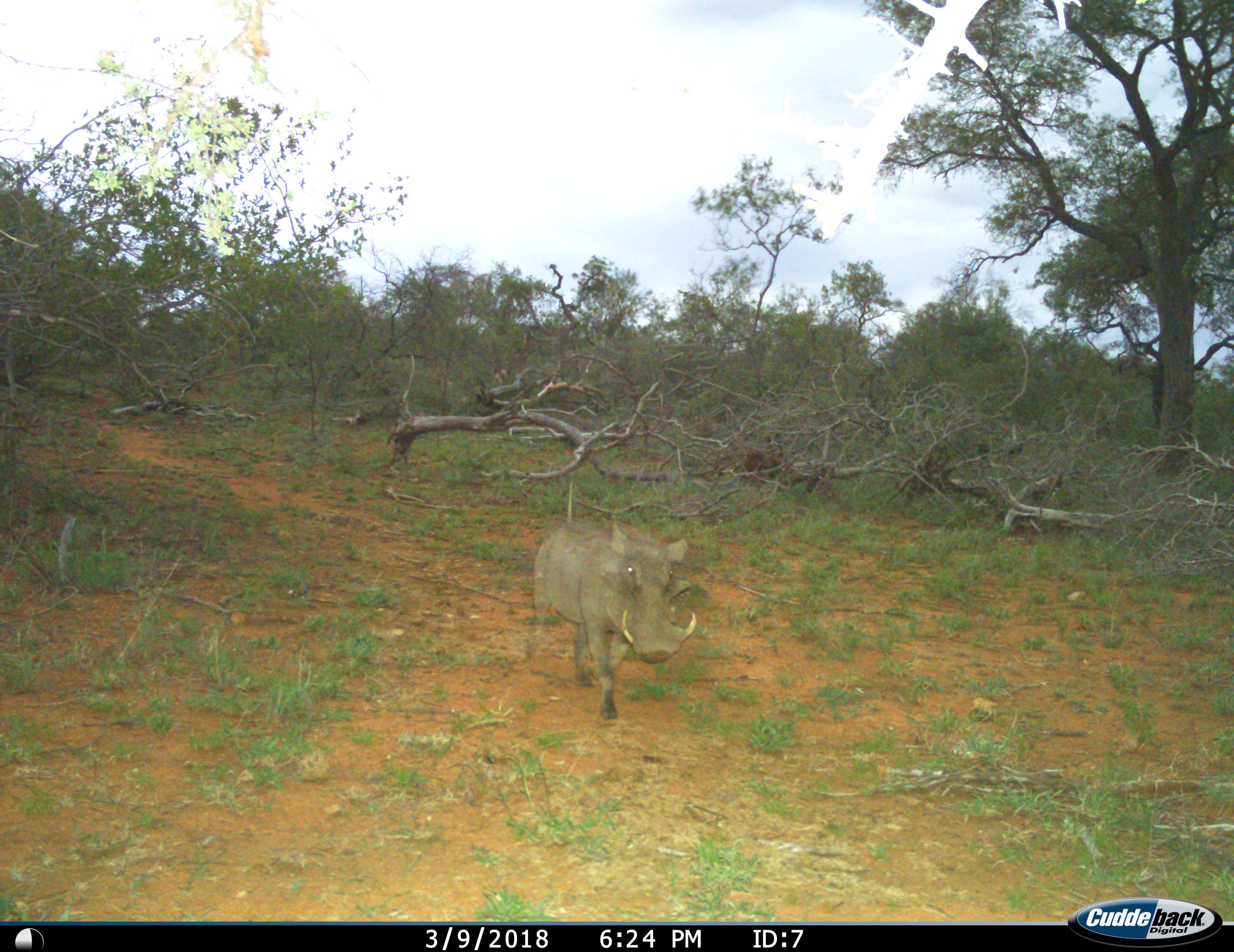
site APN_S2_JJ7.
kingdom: Animalia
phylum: Chordata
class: Mammalia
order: Artiodactyla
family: Suidae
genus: Phacochoerus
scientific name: Phacochoerus africanus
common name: warthog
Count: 1.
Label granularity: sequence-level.